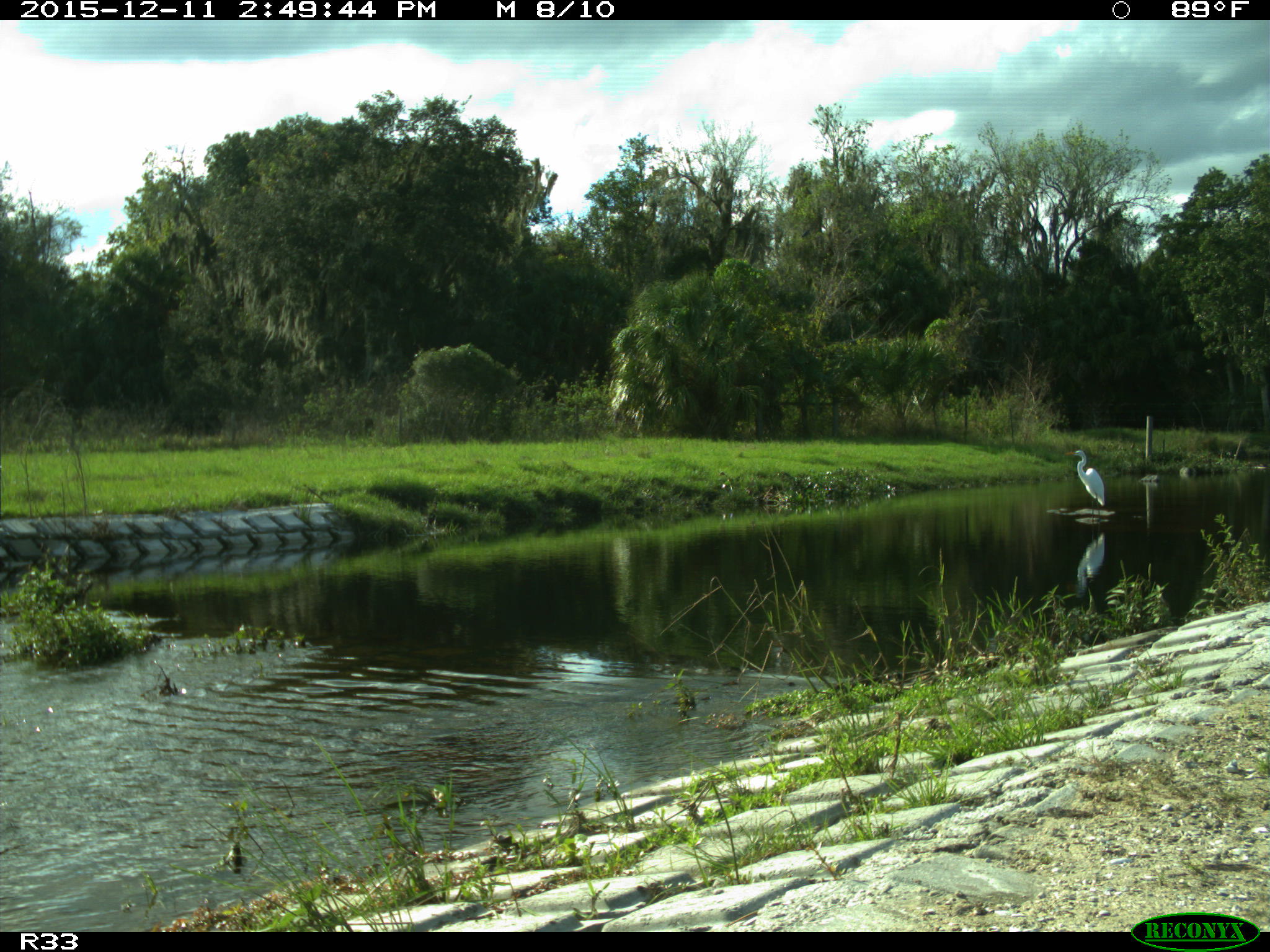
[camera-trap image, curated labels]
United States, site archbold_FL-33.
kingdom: Animalia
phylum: Chordata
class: Aves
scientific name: Aves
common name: birds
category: unidentified bird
Unidentified bird (birds) (Aves).